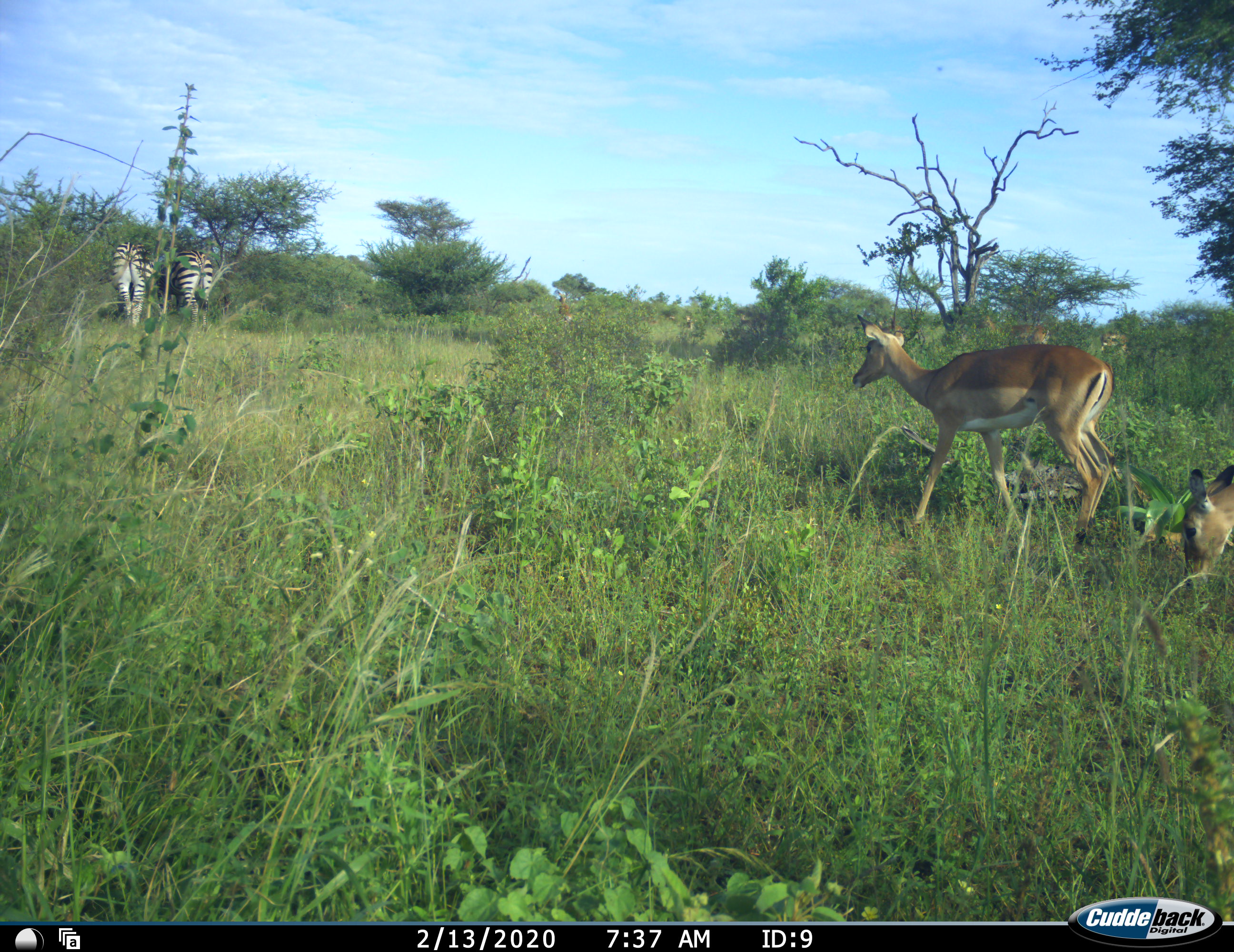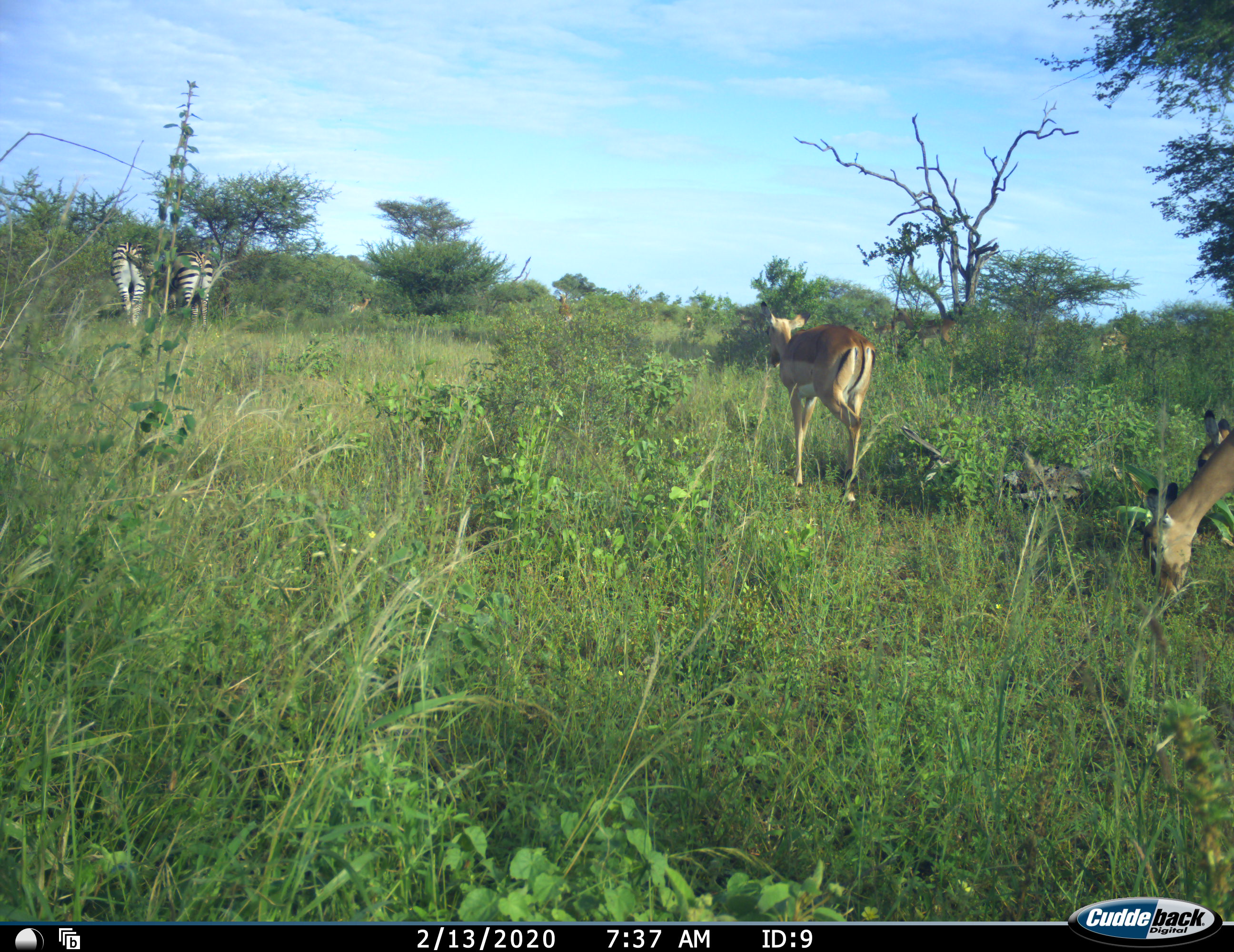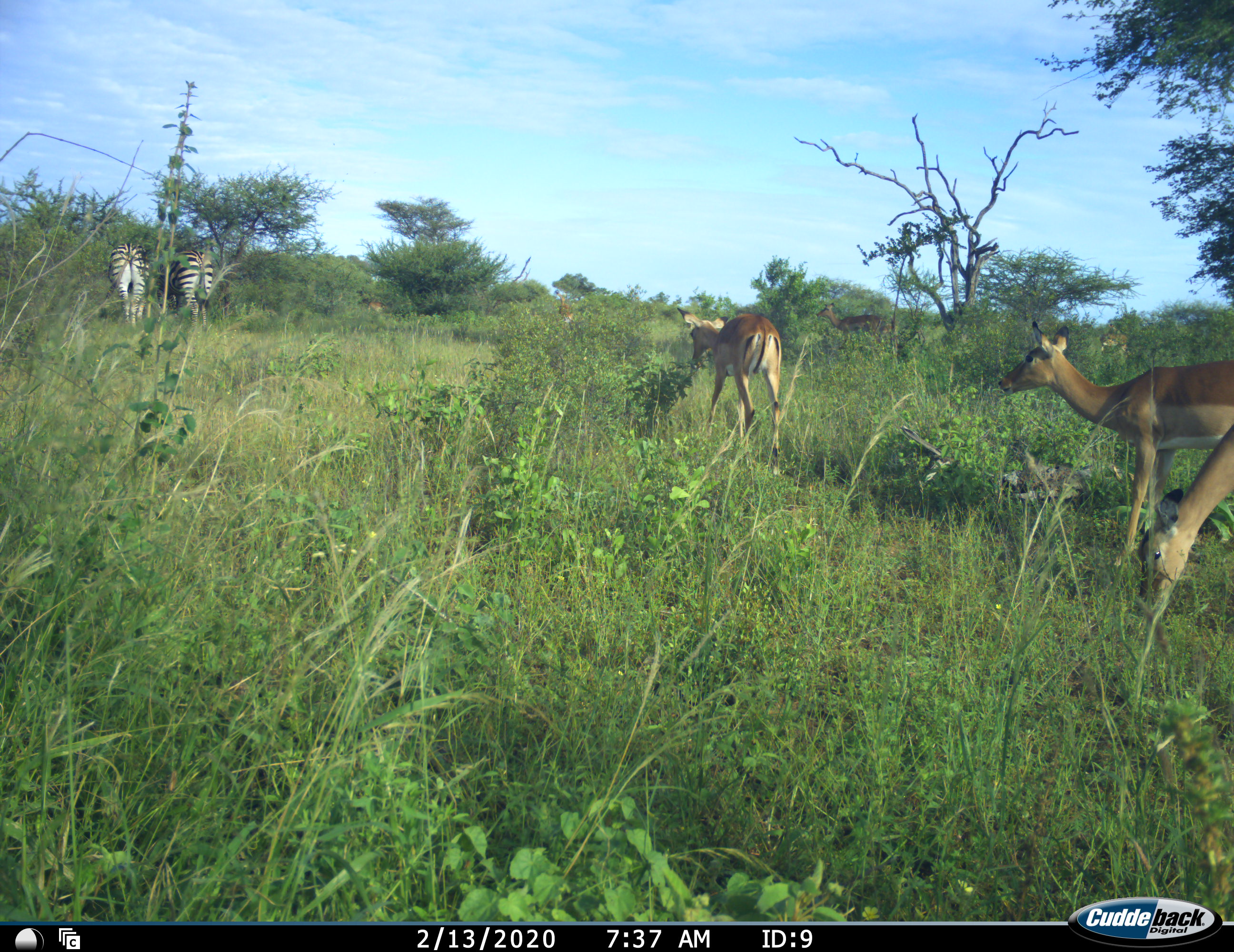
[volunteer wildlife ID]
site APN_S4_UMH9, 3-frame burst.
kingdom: Animalia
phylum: Chordata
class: Mammalia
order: Artiodactyla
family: Bovidae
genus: Aepyceros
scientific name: Aepyceros melampus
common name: impala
Impala (Aepyceros melampus), count 6. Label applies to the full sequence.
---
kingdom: Animalia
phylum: Chordata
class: Mammalia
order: Perissodactyla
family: Equidae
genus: Equus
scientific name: Equus quagga burchellii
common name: burchell's zebra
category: zebraburchells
Zebraburchells (burchell's zebra) (Equus quagga burchellii), count 2. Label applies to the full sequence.